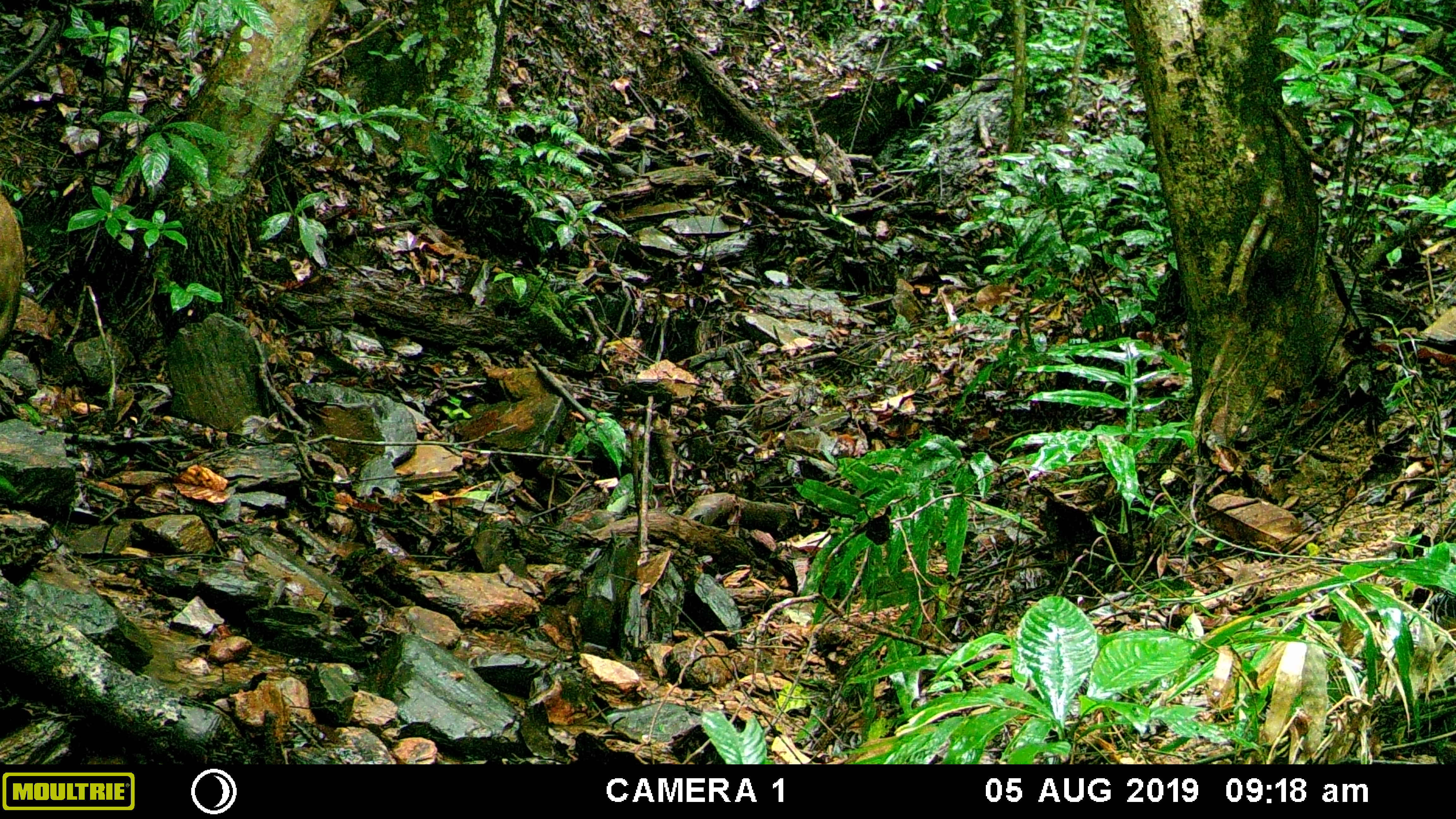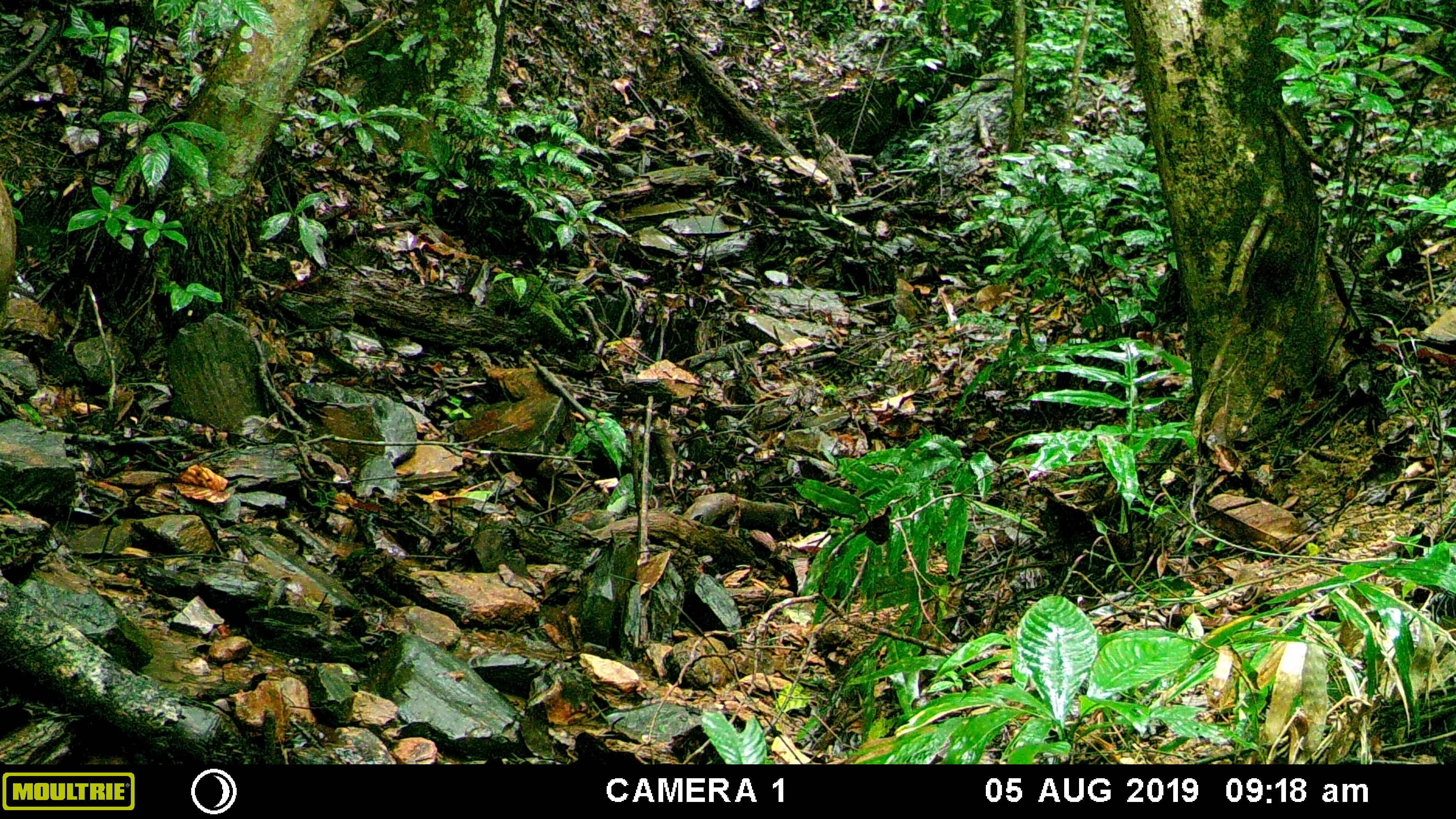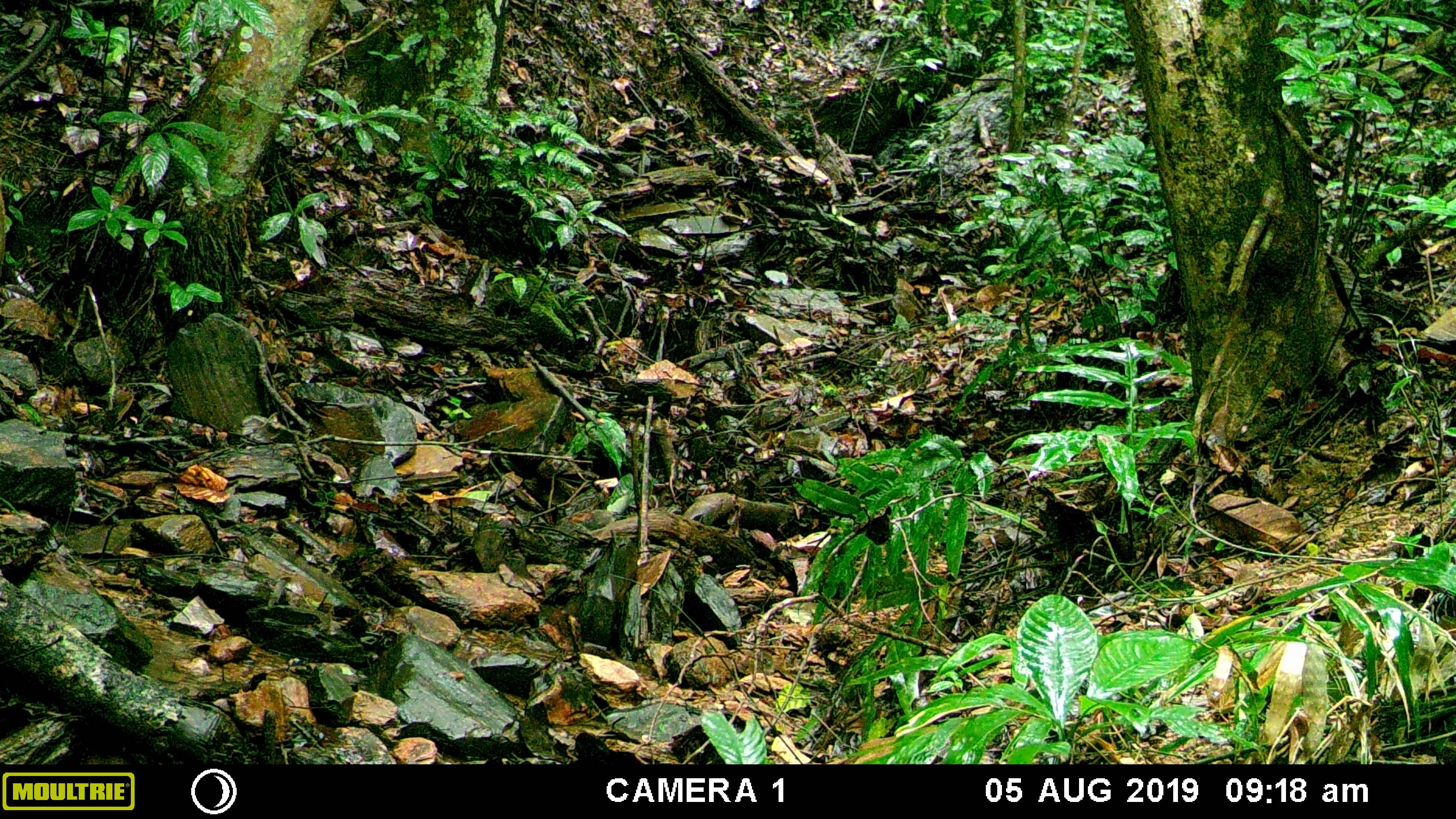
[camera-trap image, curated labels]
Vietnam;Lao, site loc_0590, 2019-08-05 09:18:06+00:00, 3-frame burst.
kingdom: Animalia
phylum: Chordata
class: Mammalia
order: Artiodactyla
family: Suidae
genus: Sus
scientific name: Sus scrofa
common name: eurasian wild pig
Eurasian wild pig (Sus scrofa). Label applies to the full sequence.